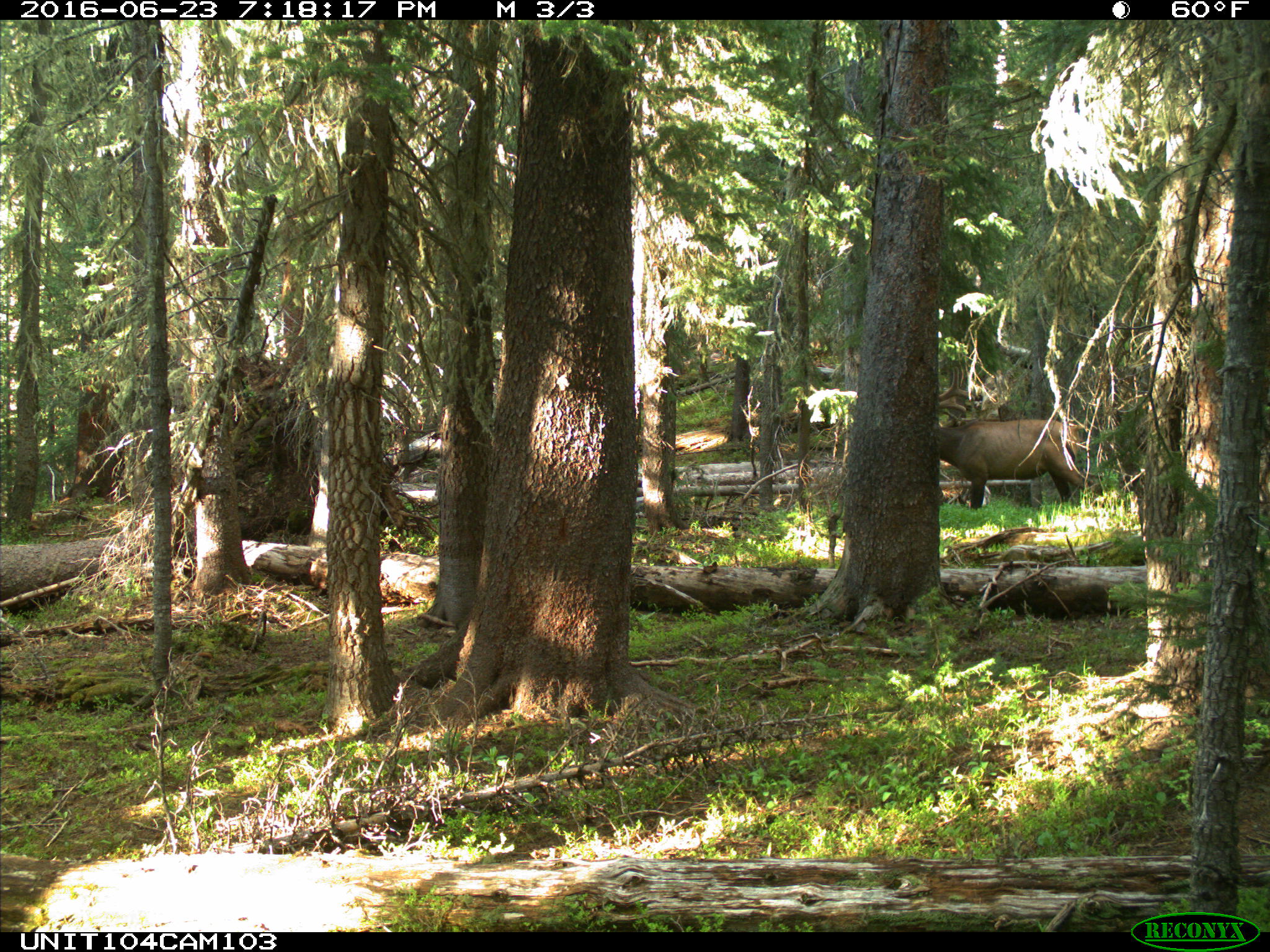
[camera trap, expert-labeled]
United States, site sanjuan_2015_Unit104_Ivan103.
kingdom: Animalia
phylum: Chordata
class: Mammalia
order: Artiodactyla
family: Cervidae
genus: Cervus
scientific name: Cervus elaphus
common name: red deer